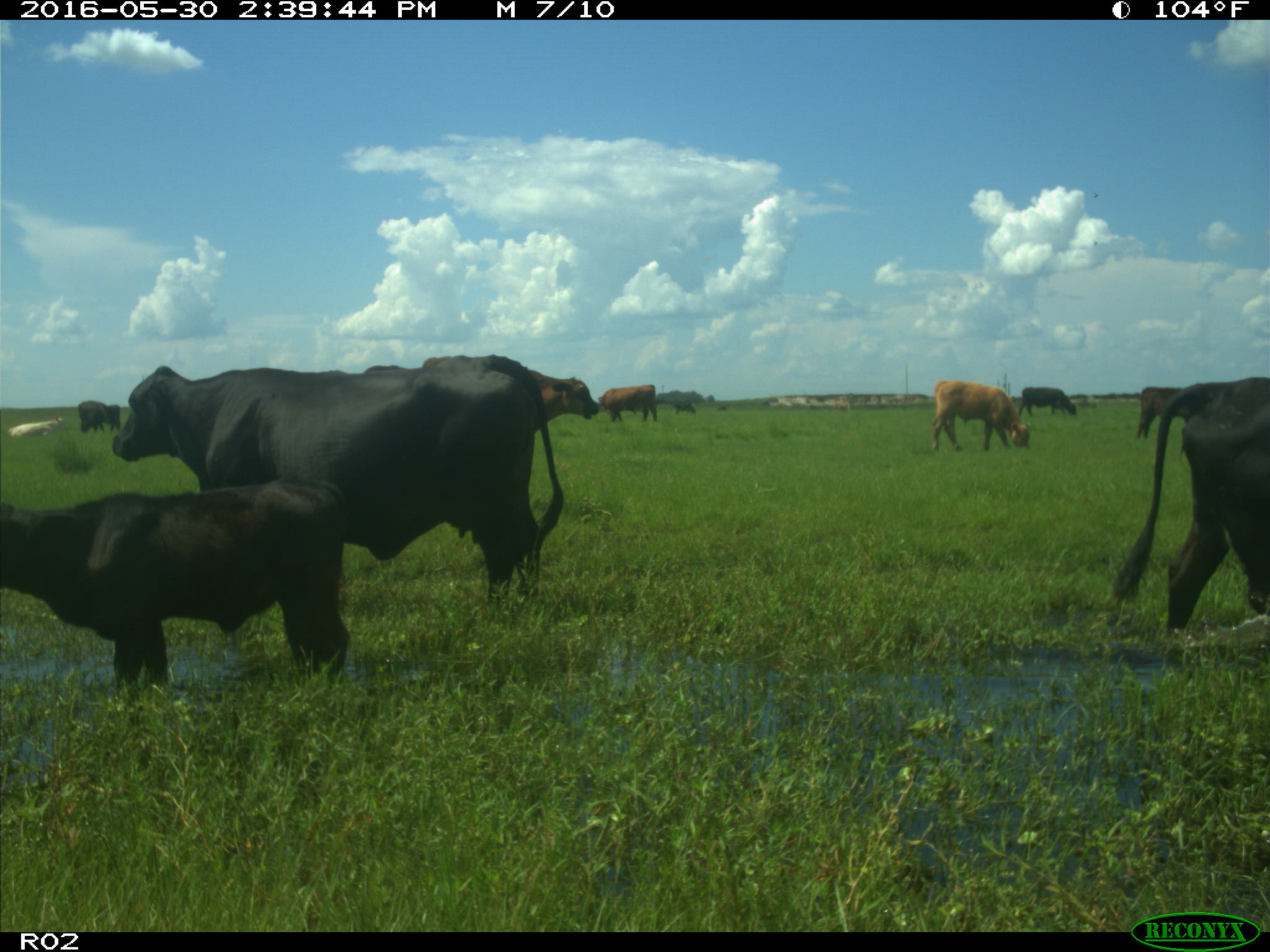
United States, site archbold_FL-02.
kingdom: Animalia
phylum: Chordata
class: Mammalia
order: Artiodactyla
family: Bovidae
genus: Bos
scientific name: Bos taurus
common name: domestic cow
Bos taurus (domestic cow).